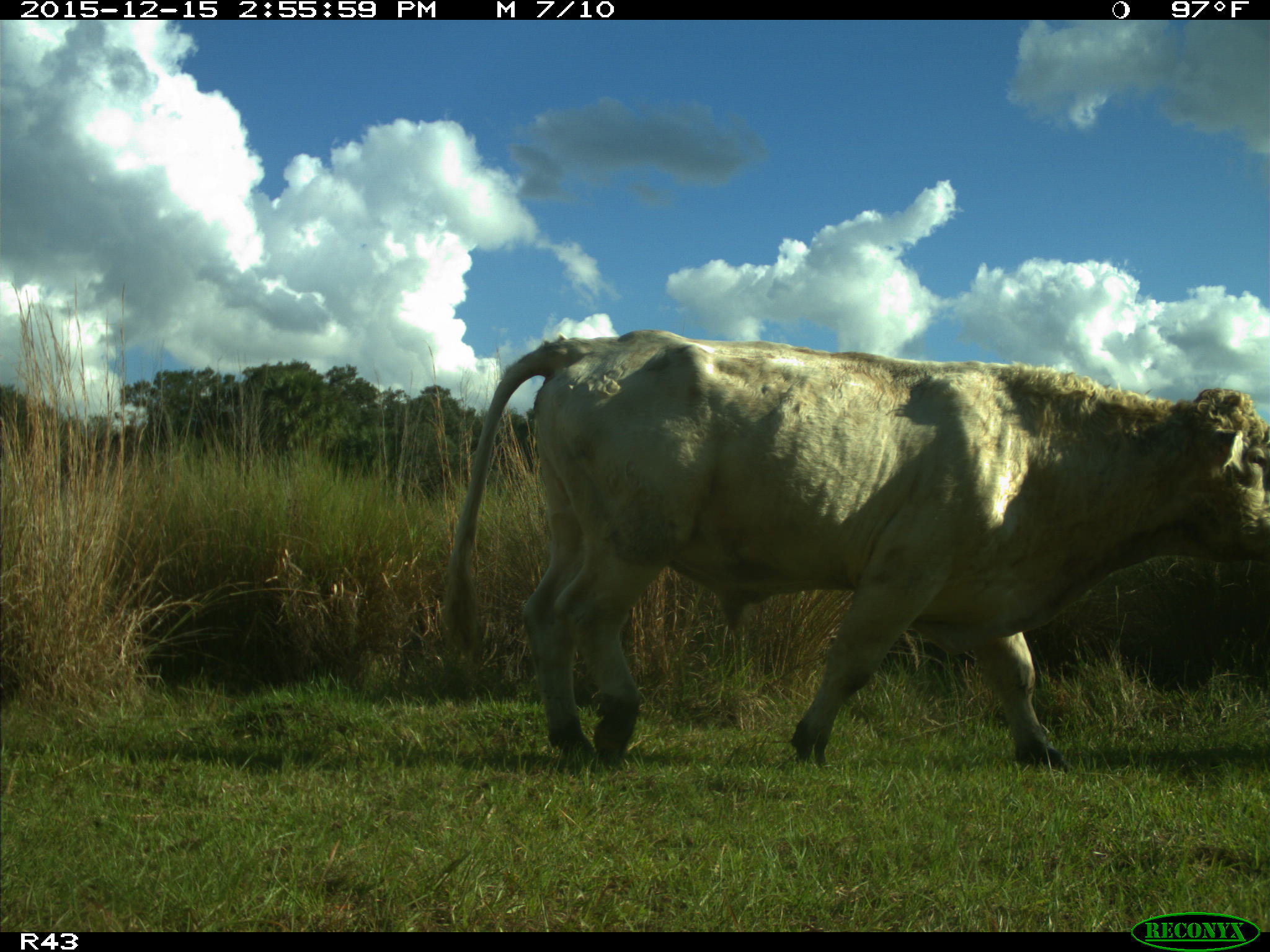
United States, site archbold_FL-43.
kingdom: Animalia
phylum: Chordata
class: Mammalia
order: Artiodactyla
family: Bovidae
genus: Bos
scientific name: Bos taurus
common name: domestic cow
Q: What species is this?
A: Bos taurus (domestic cow).